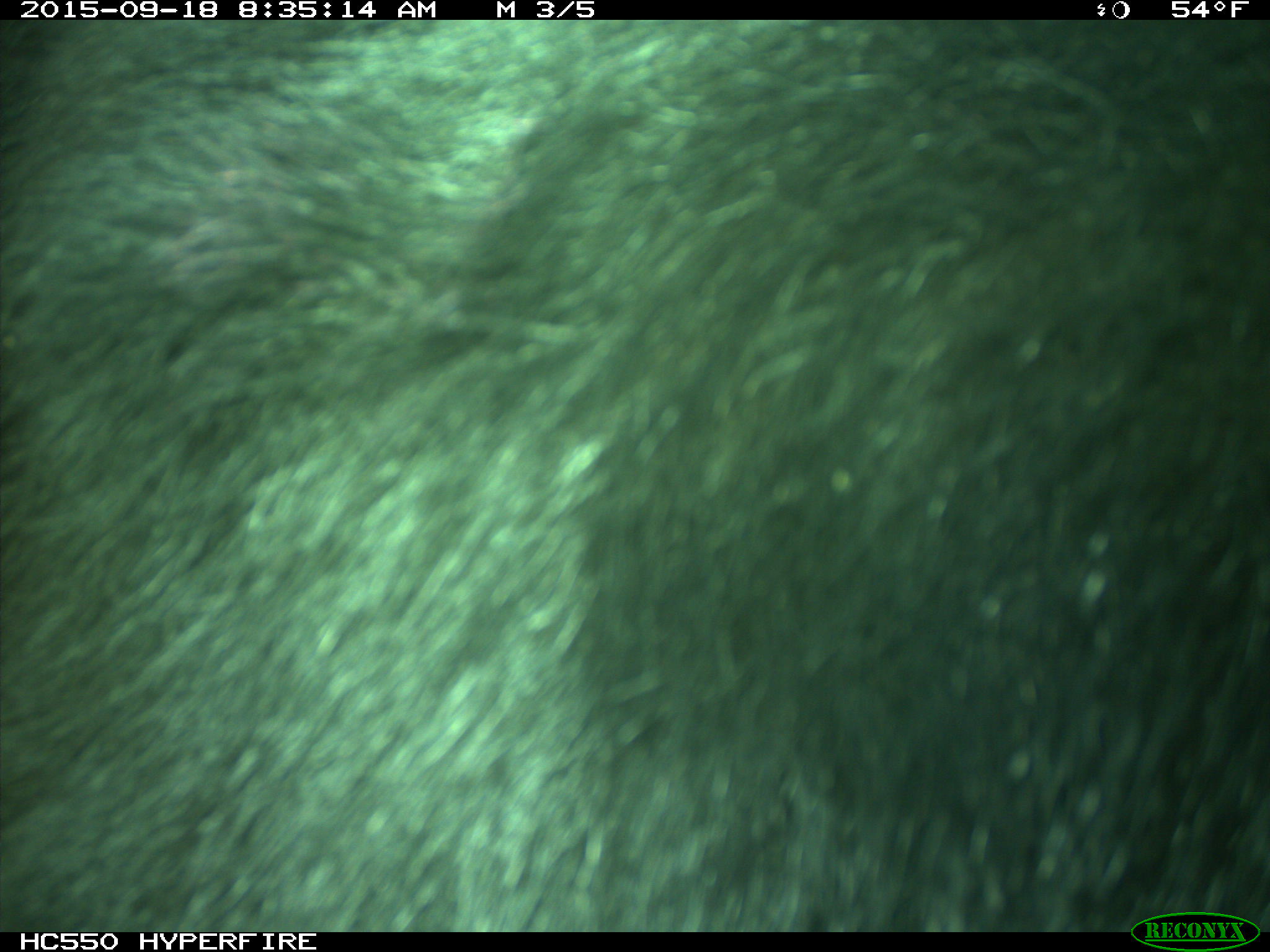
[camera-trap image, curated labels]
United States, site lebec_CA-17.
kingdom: Animalia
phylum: Chordata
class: Mammalia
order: Carnivora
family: Ursidae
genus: Ursus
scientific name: Ursus americanus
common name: american black bear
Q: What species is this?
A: Ursus americanus (american black bear).